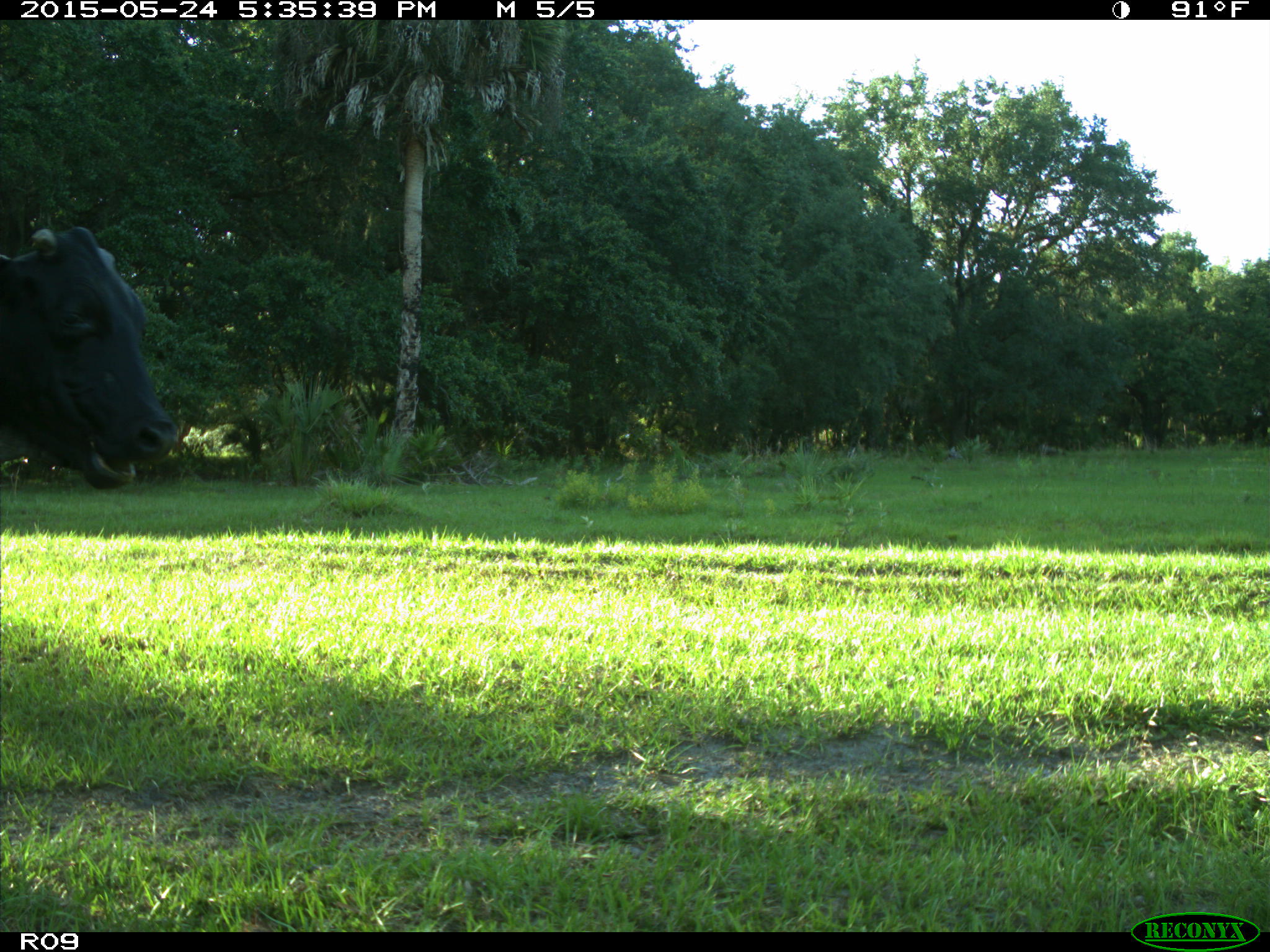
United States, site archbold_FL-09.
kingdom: Animalia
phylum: Chordata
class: Mammalia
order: Artiodactyla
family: Bovidae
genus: Bos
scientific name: Bos taurus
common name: domestic cow